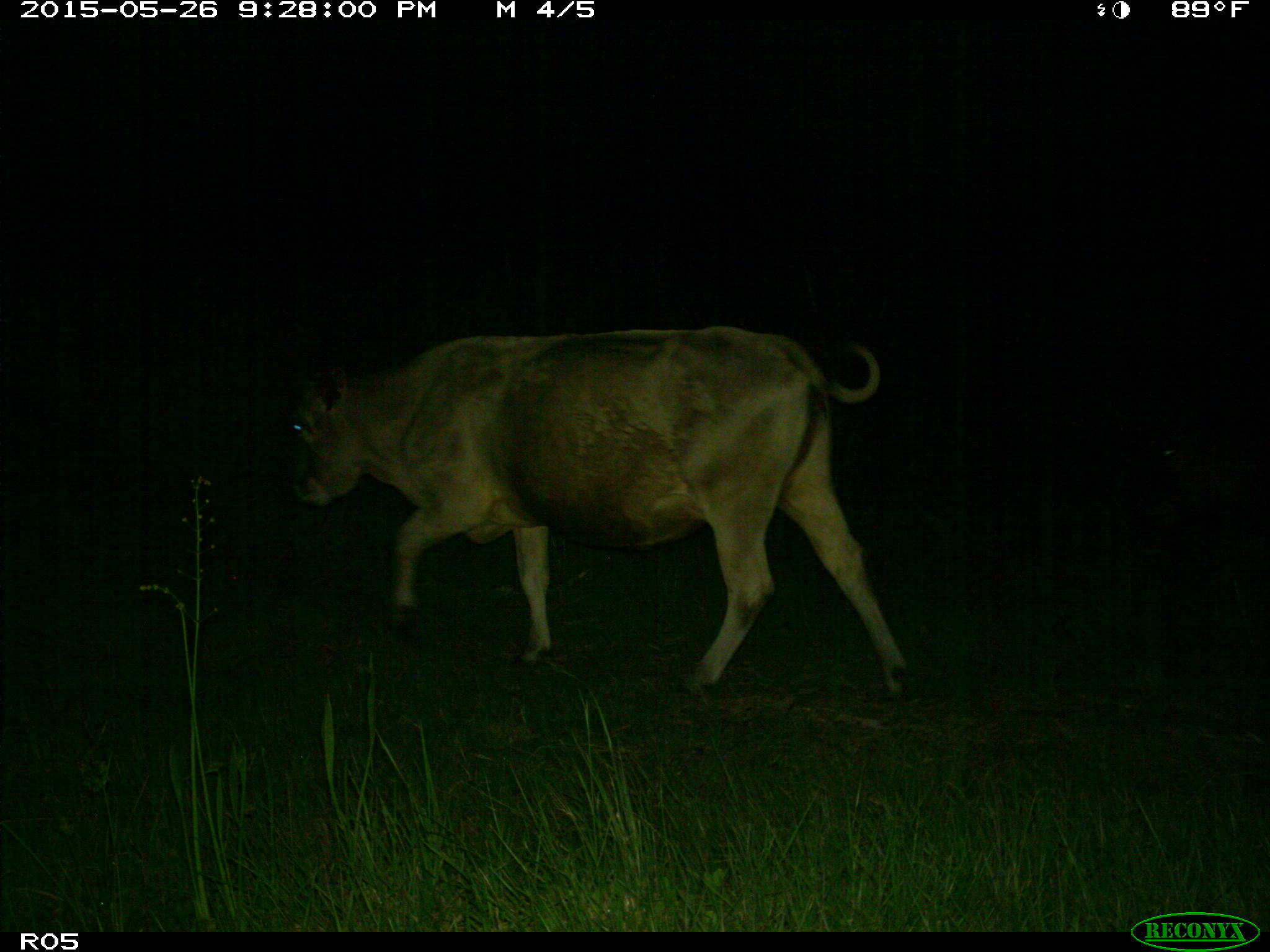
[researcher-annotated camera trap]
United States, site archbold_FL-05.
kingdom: Animalia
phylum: Chordata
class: Mammalia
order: Artiodactyla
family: Bovidae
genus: Bos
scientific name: Bos taurus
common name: domestic cow